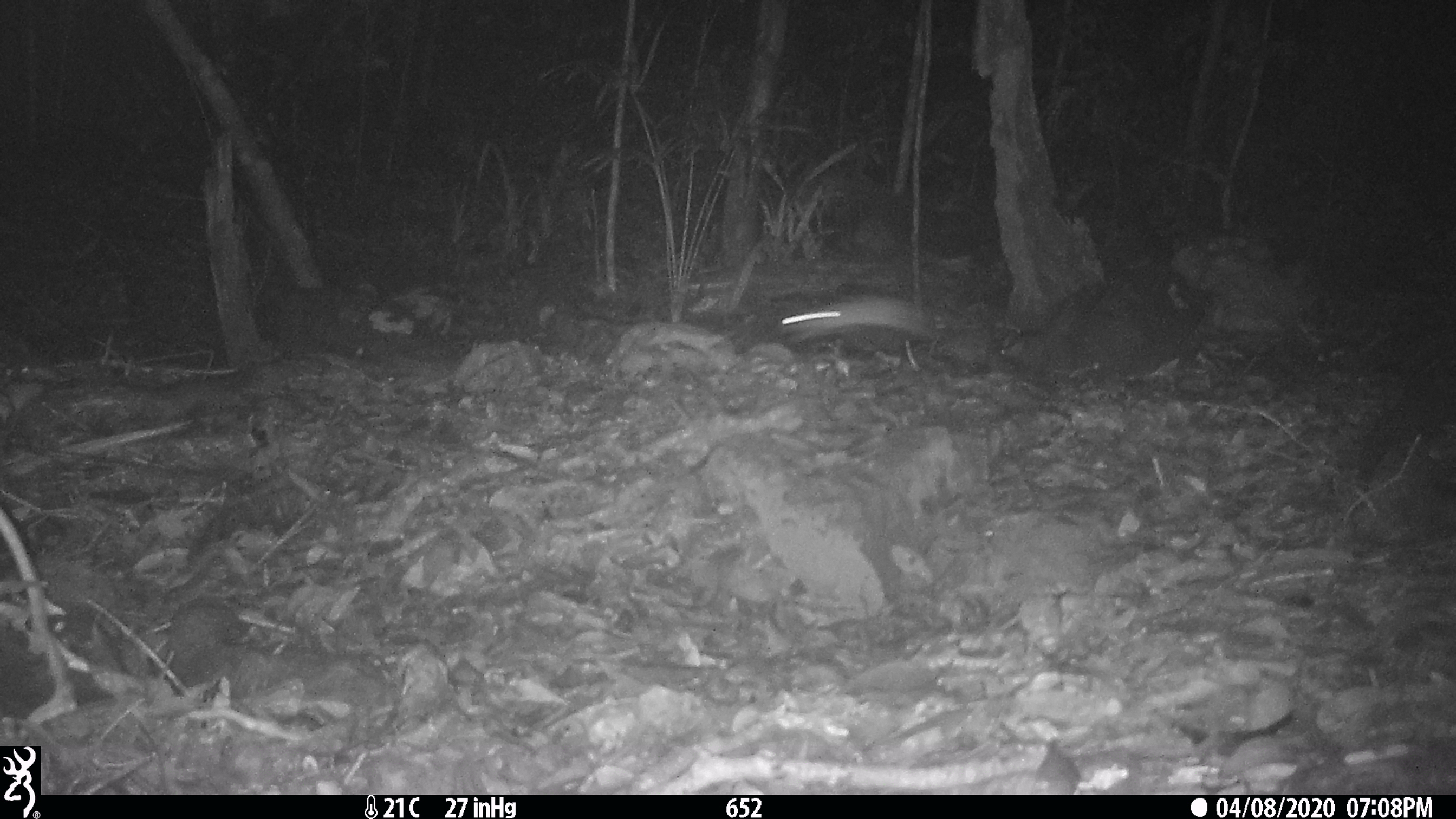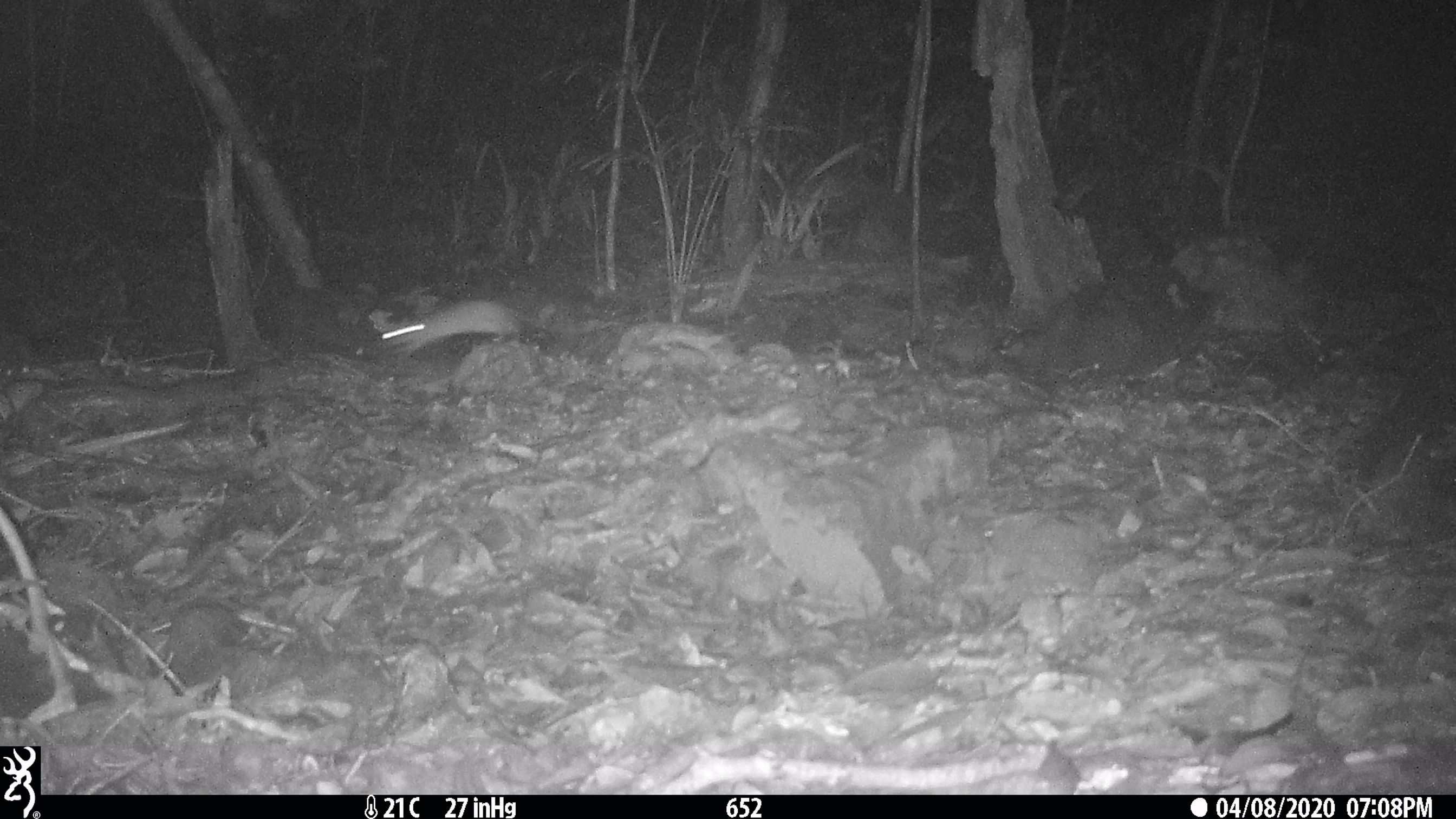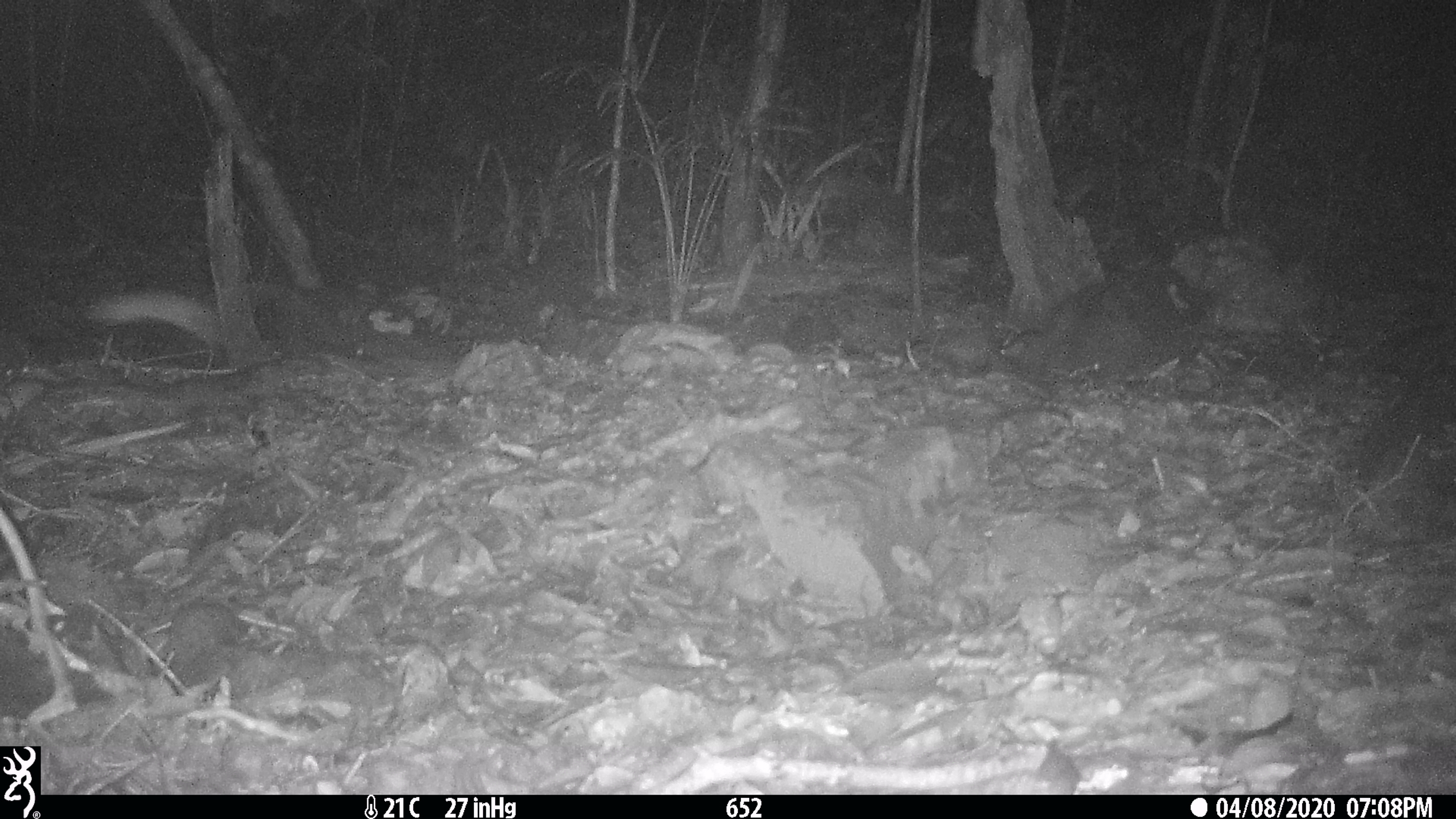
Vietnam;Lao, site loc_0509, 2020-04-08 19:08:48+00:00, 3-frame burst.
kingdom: Animalia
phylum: Chordata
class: Mammalia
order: Rodentia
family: Muridae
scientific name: Muridae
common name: old-world mice and rats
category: unidentified murid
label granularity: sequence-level